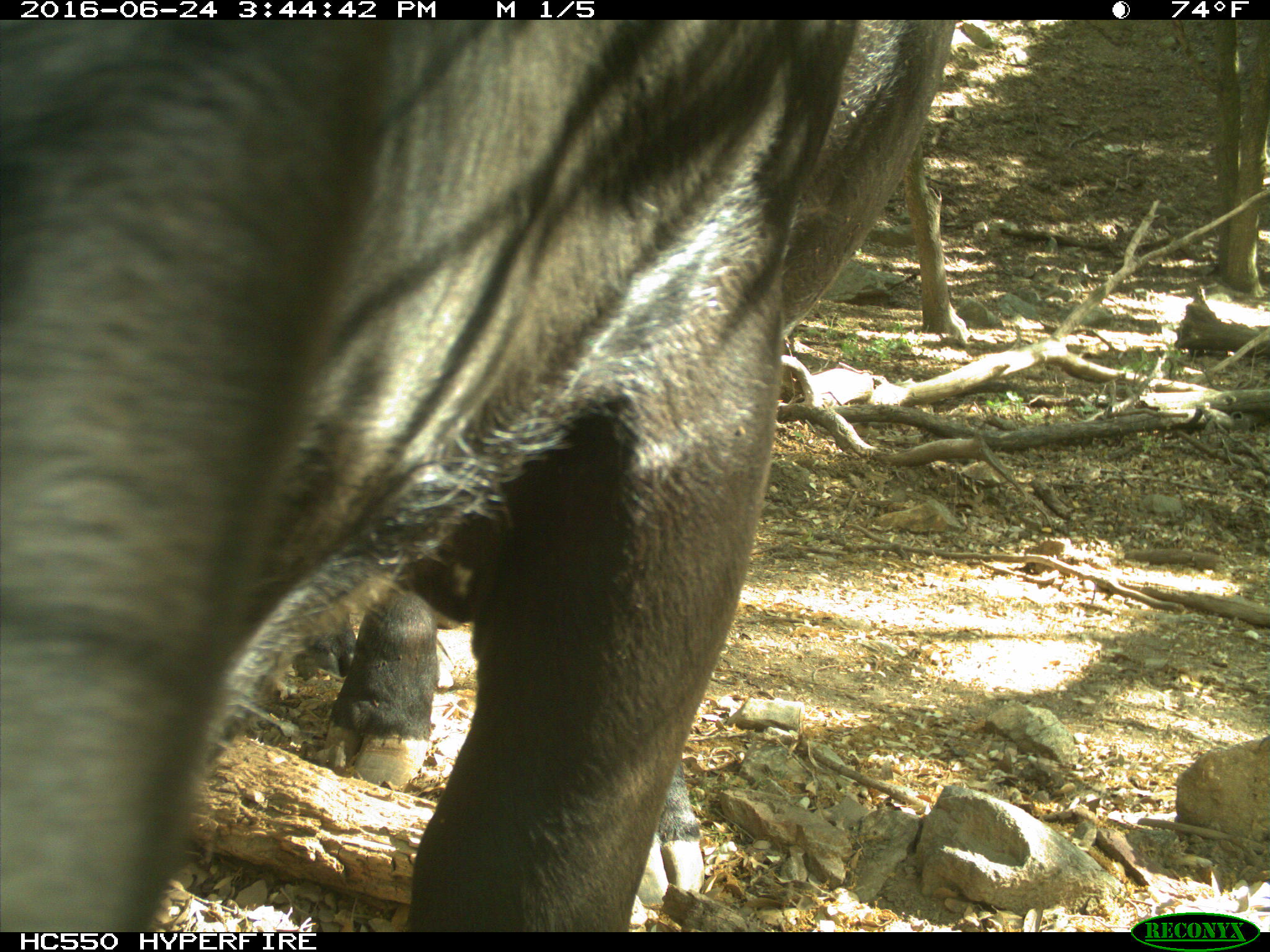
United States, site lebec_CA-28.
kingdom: Animalia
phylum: Chordata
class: Mammalia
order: Artiodactyla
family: Bovidae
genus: Bos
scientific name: Bos taurus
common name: domestic cow